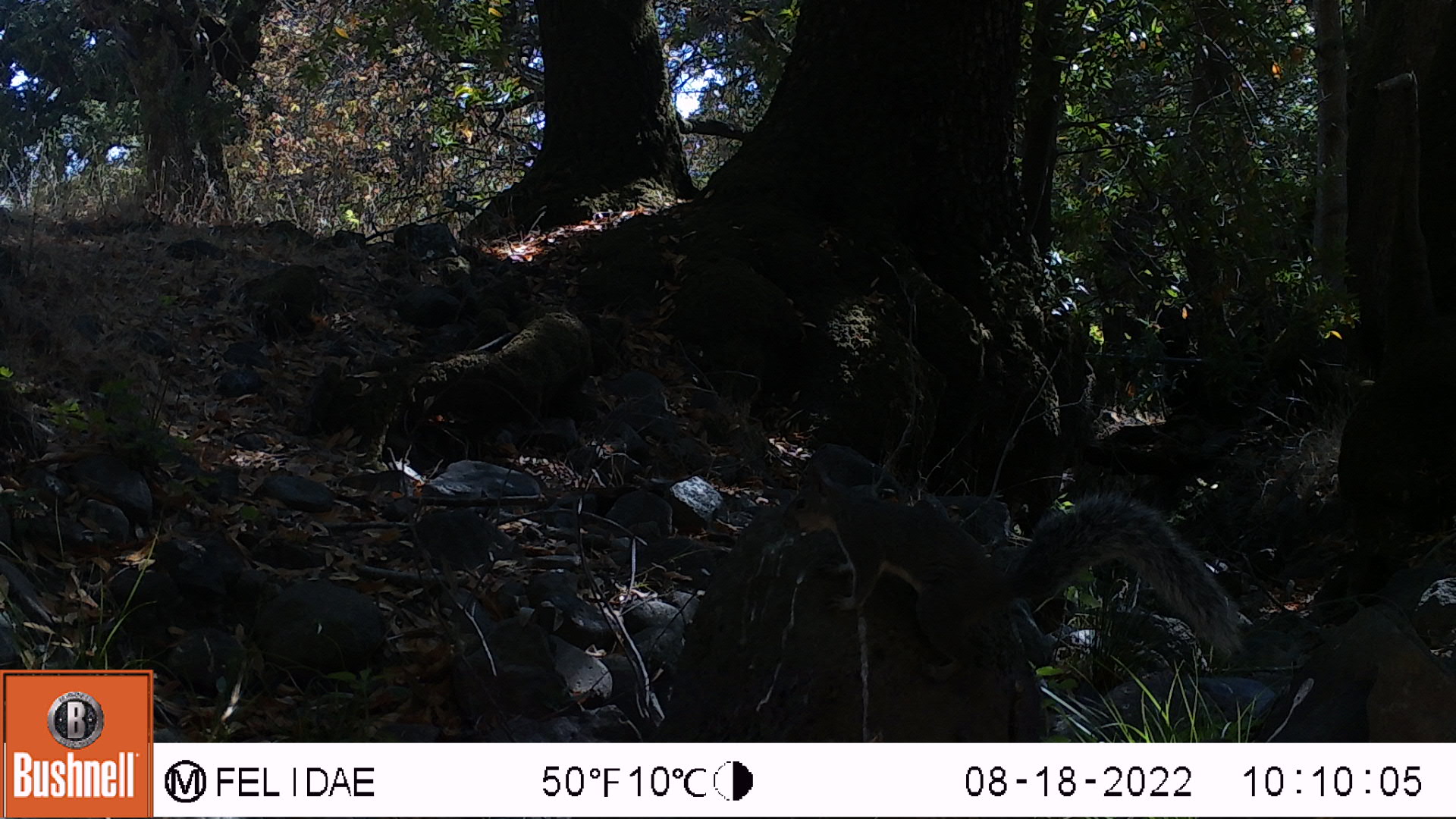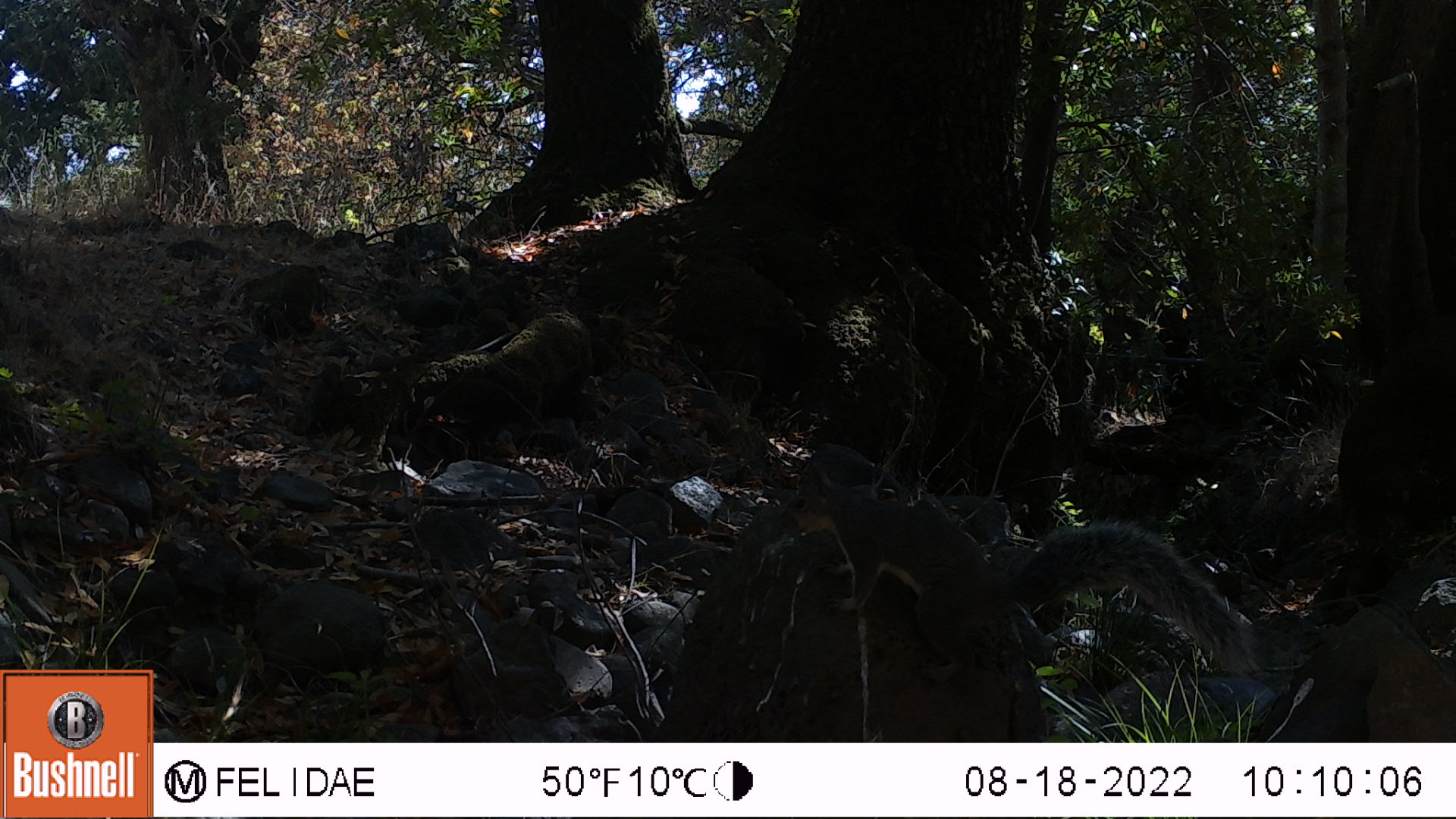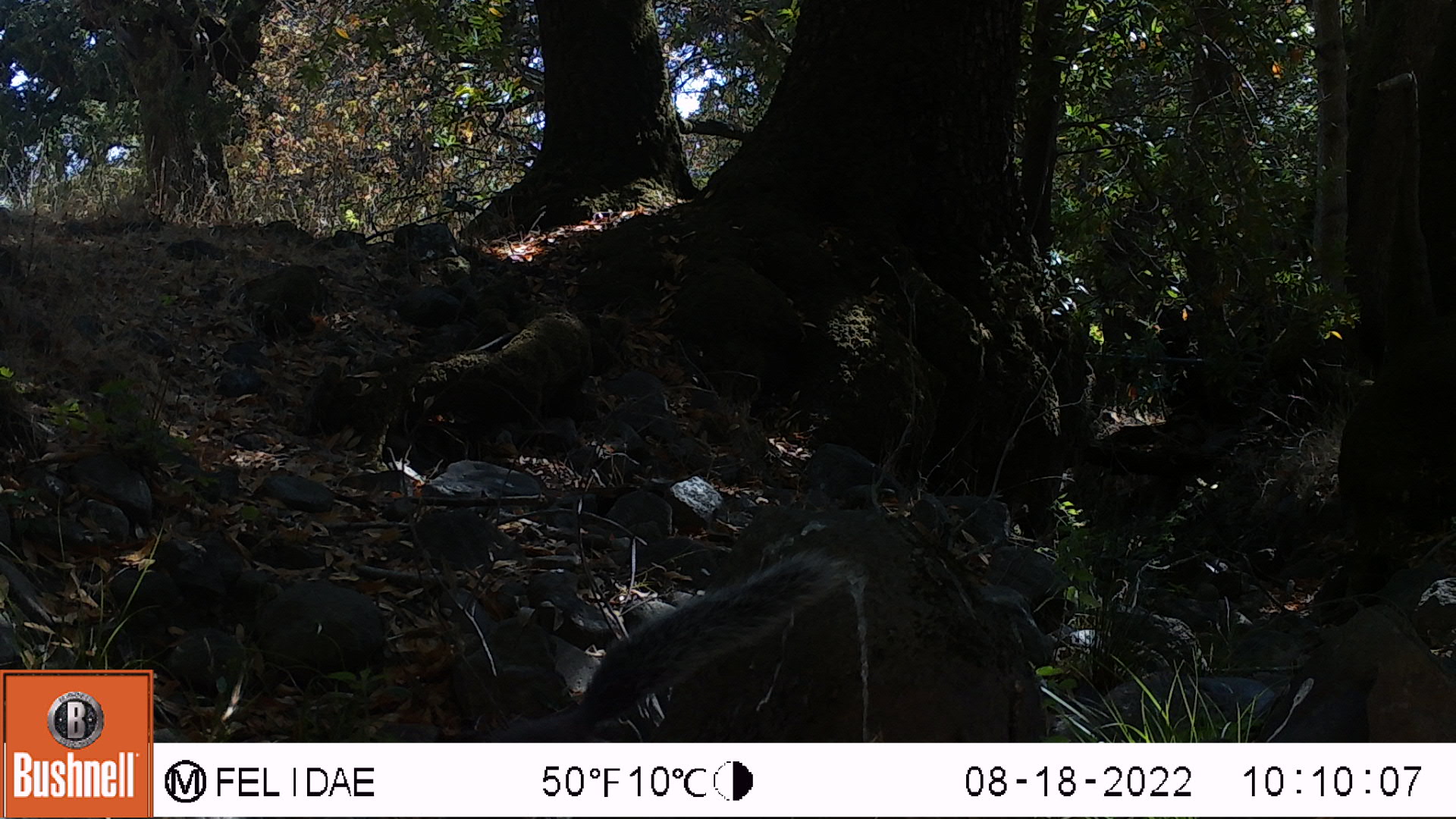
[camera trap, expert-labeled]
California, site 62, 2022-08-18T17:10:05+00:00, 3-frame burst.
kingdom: Animalia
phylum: Chordata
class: Mammalia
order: Rodentia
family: Sciuridae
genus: Sciurus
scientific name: Sciurus griseus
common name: western gray squirrel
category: western grey squirrel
Western grey squirrel (western gray squirrel) (Sciurus griseus).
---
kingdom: Animalia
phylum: Chordata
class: Mammalia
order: Rodentia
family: Sciuridae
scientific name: Sciuridae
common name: squirrel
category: unknown squirrel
Unknown squirrel (squirrel) (Sciuridae).